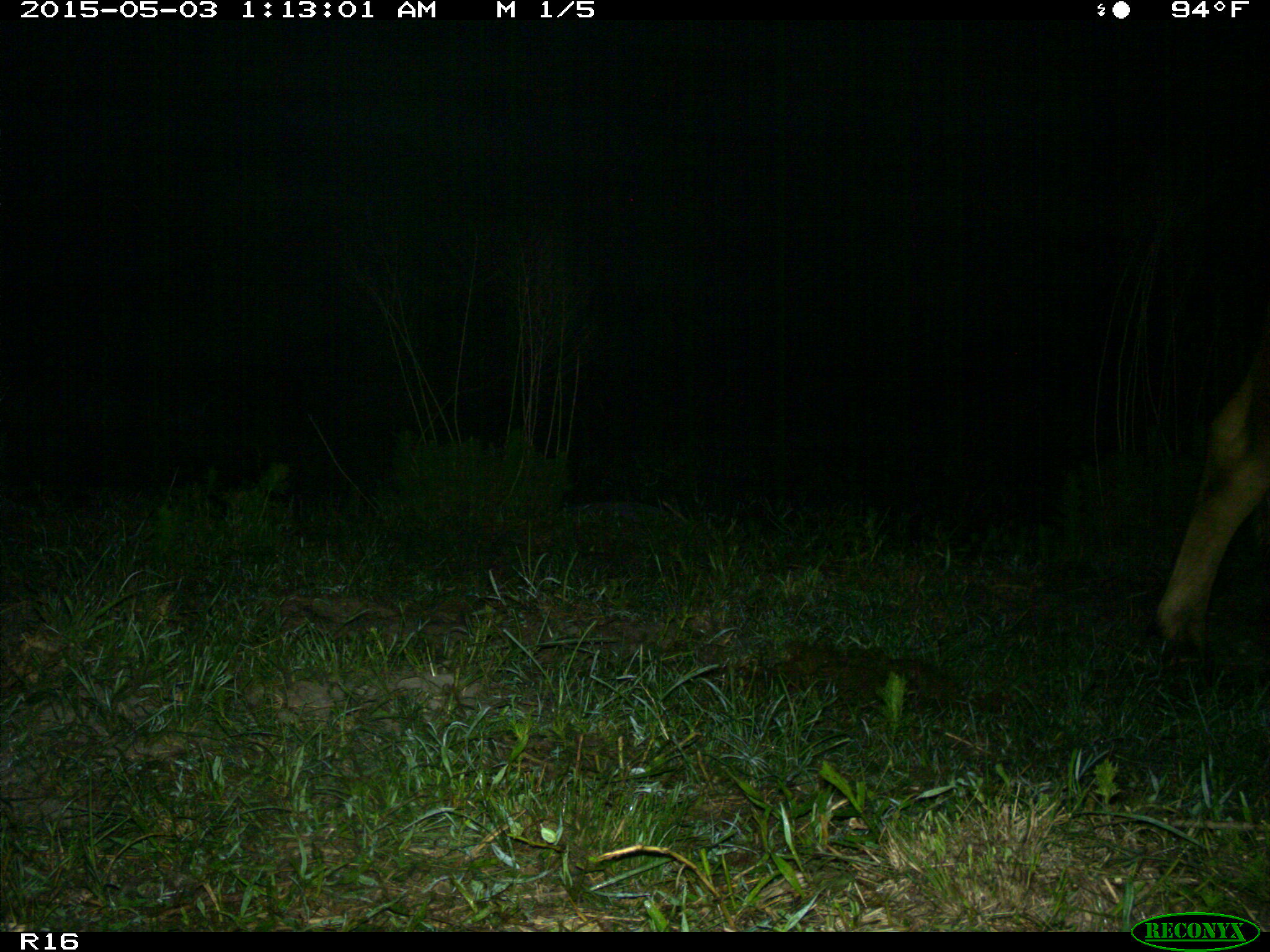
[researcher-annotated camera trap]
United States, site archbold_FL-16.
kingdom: Animalia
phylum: Chordata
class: Mammalia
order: Artiodactyla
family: Bovidae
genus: Bos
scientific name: Bos taurus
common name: domestic cow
Bos taurus (domestic cow).